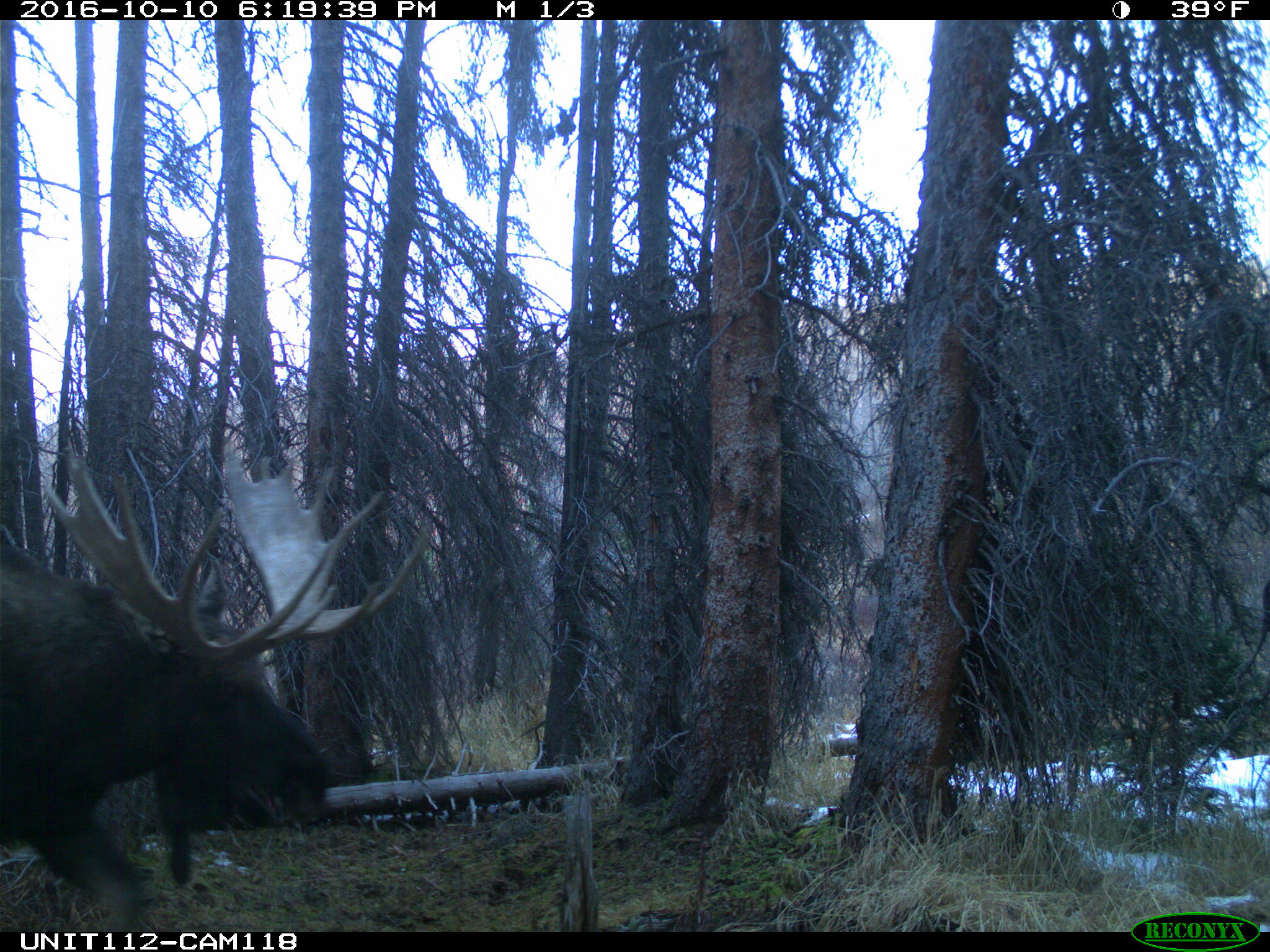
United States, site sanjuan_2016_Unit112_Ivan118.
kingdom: Animalia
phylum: Chordata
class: Mammalia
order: Artiodactyla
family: Cervidae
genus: Alces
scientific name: Alces alces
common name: moose